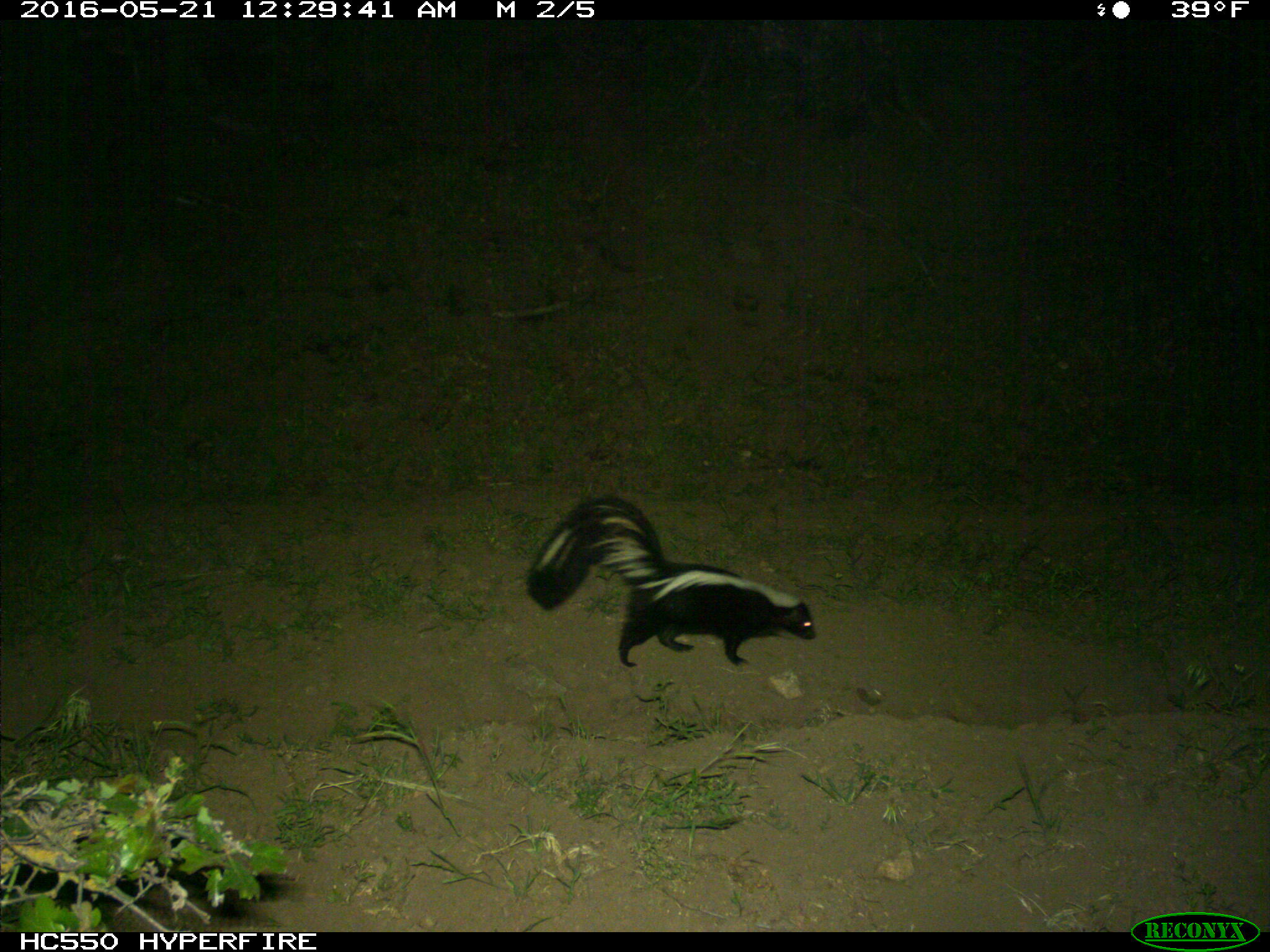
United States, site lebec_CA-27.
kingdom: Animalia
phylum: Chordata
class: Mammalia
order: Carnivora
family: Mephitidae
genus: Mephitis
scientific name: Mephitis mephitis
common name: striped skunk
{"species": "Mephitis mephitis (striped skunk)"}